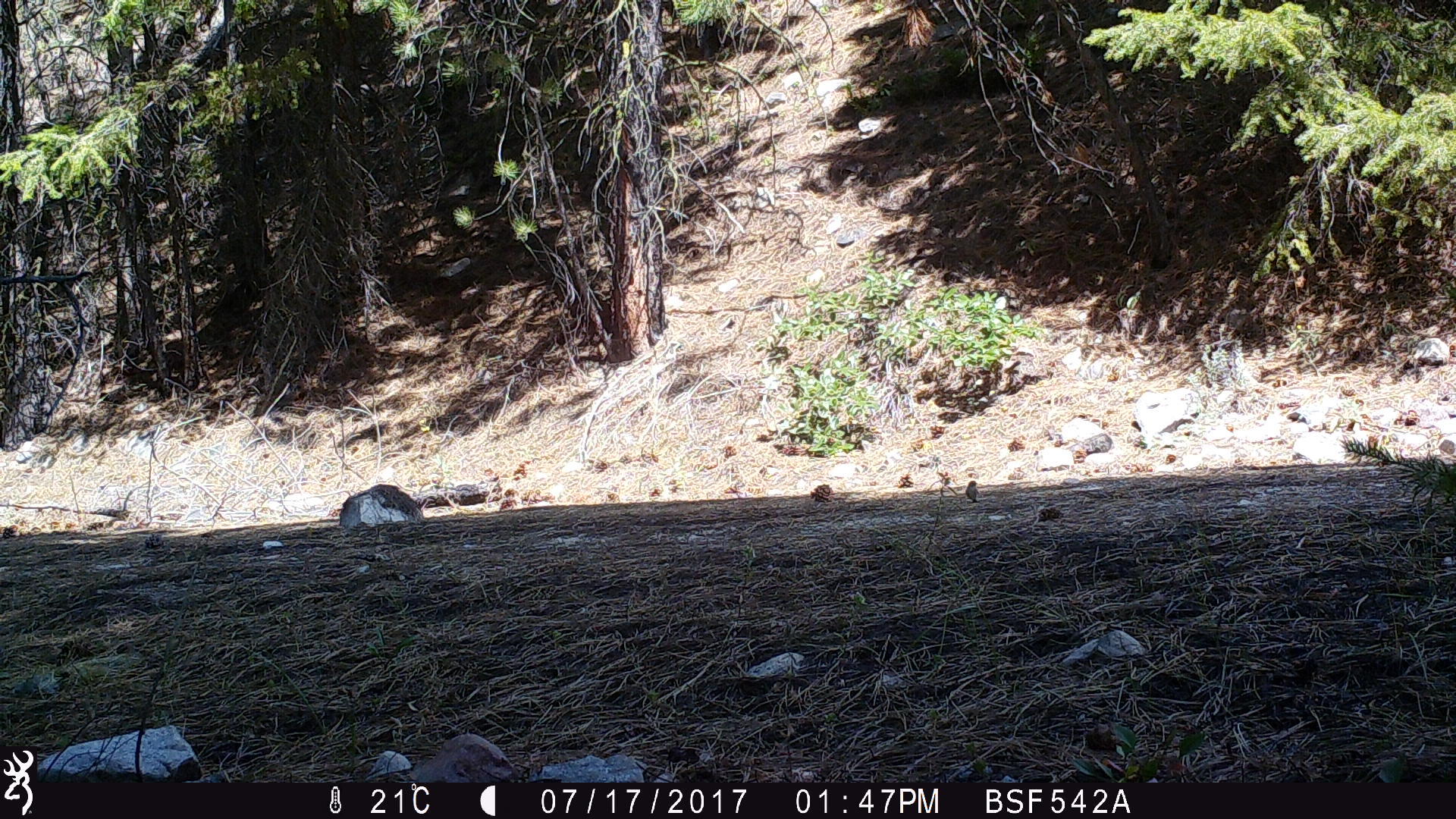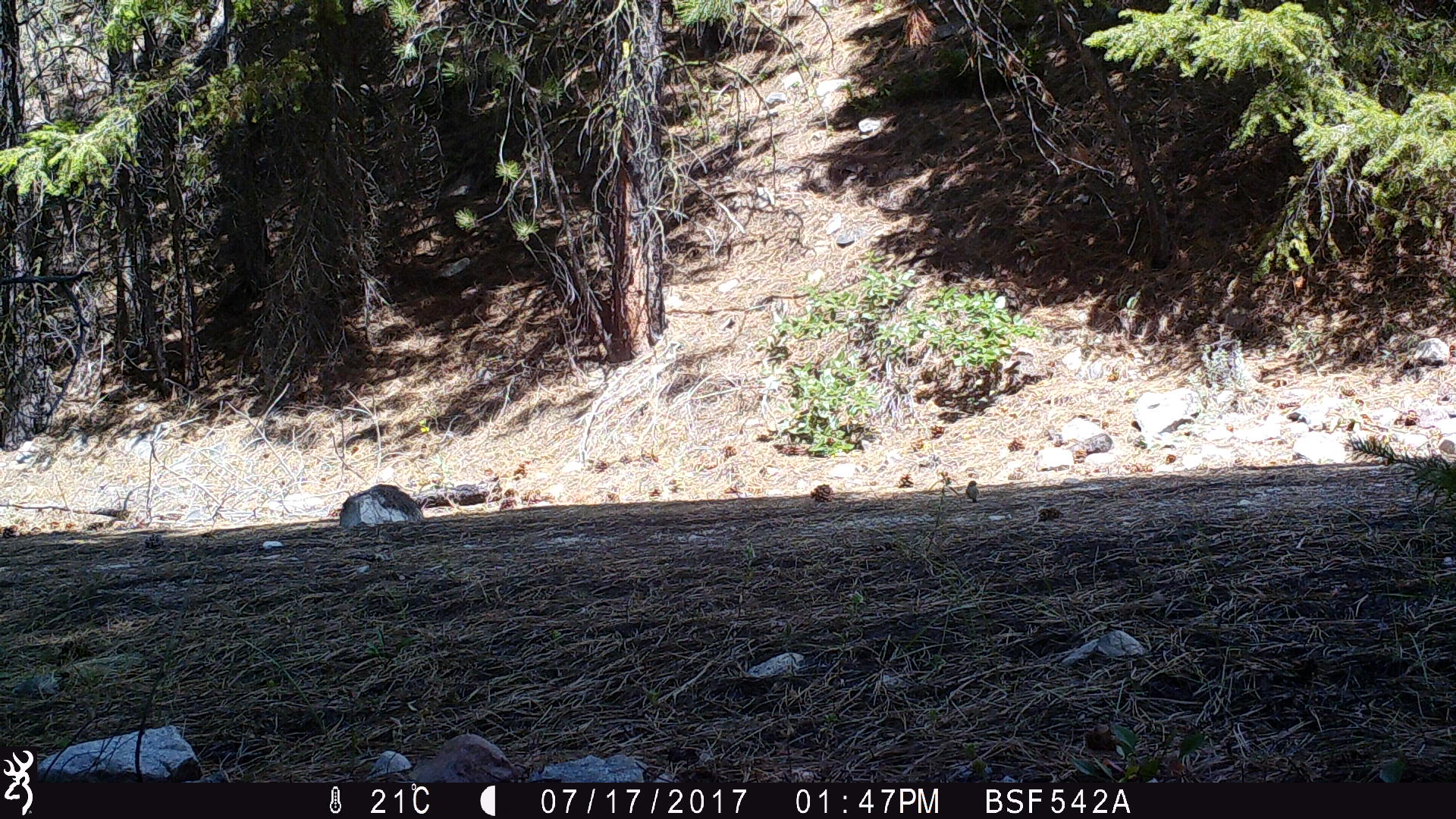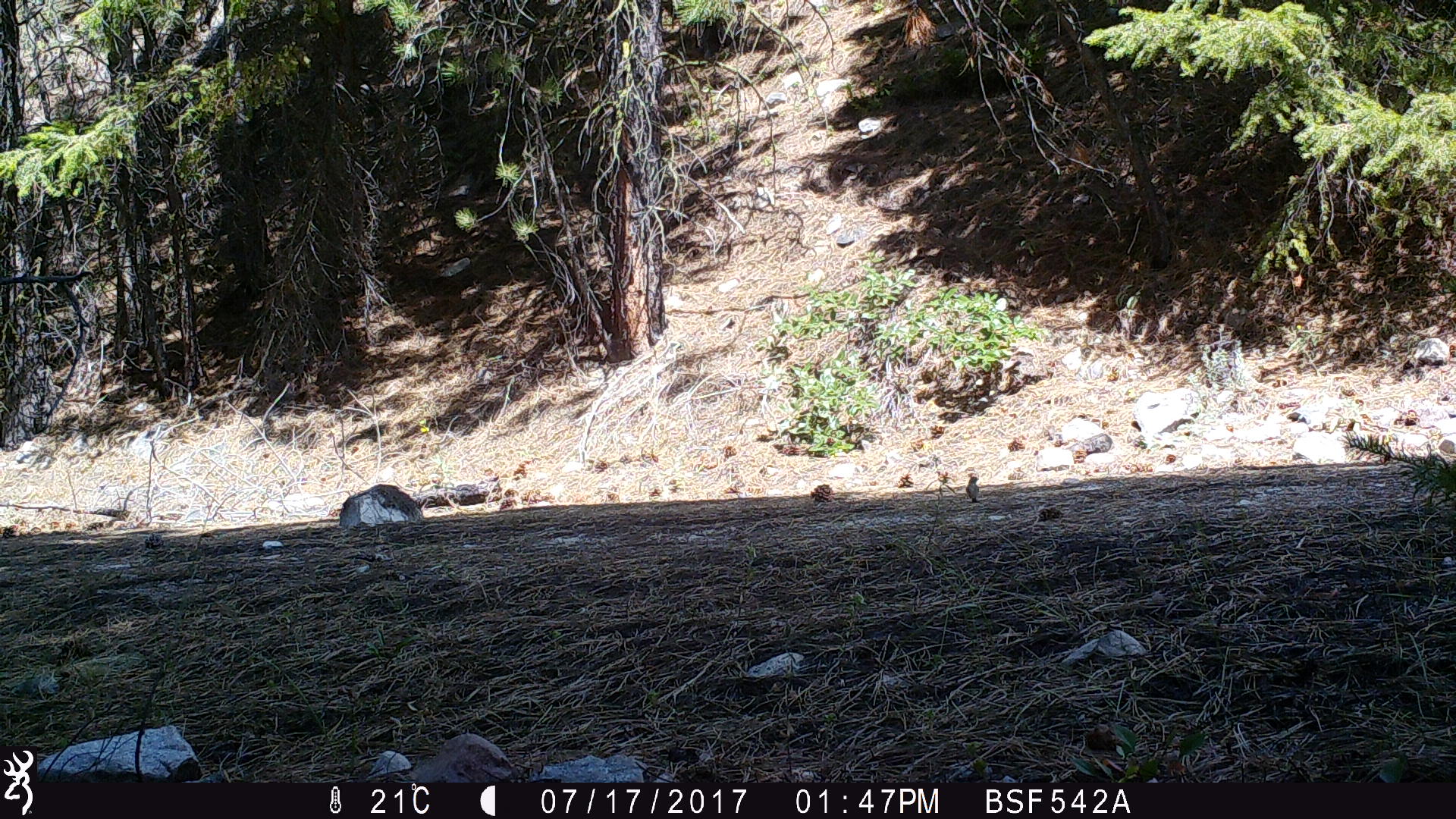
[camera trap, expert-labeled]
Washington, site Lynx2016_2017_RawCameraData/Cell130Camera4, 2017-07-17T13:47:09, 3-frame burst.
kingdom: Animalia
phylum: Chordata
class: Aves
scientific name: Aves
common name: birds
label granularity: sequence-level